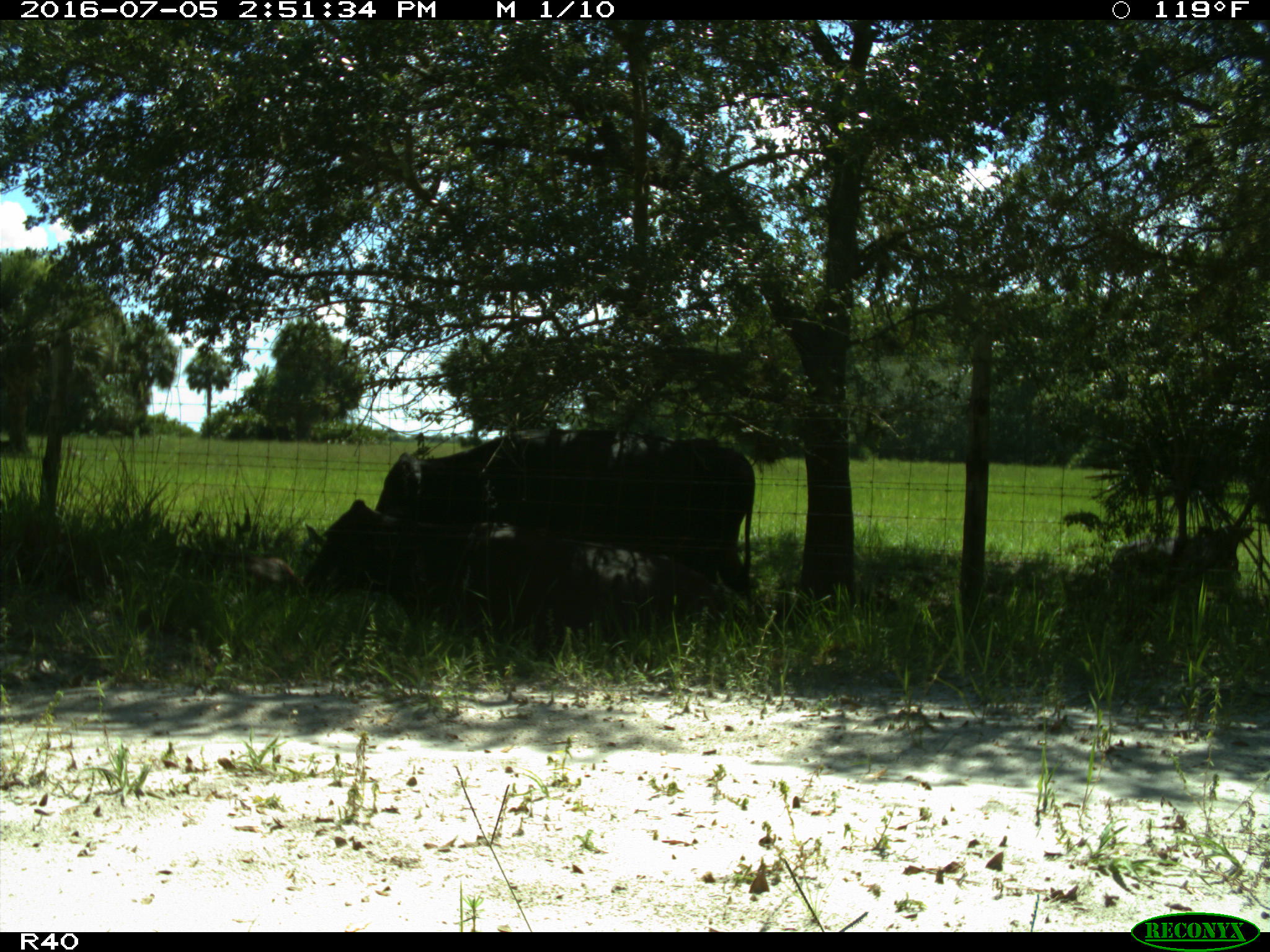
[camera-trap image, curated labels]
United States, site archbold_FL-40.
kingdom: Animalia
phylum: Chordata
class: Mammalia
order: Artiodactyla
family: Bovidae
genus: Bos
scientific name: Bos taurus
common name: domestic cow